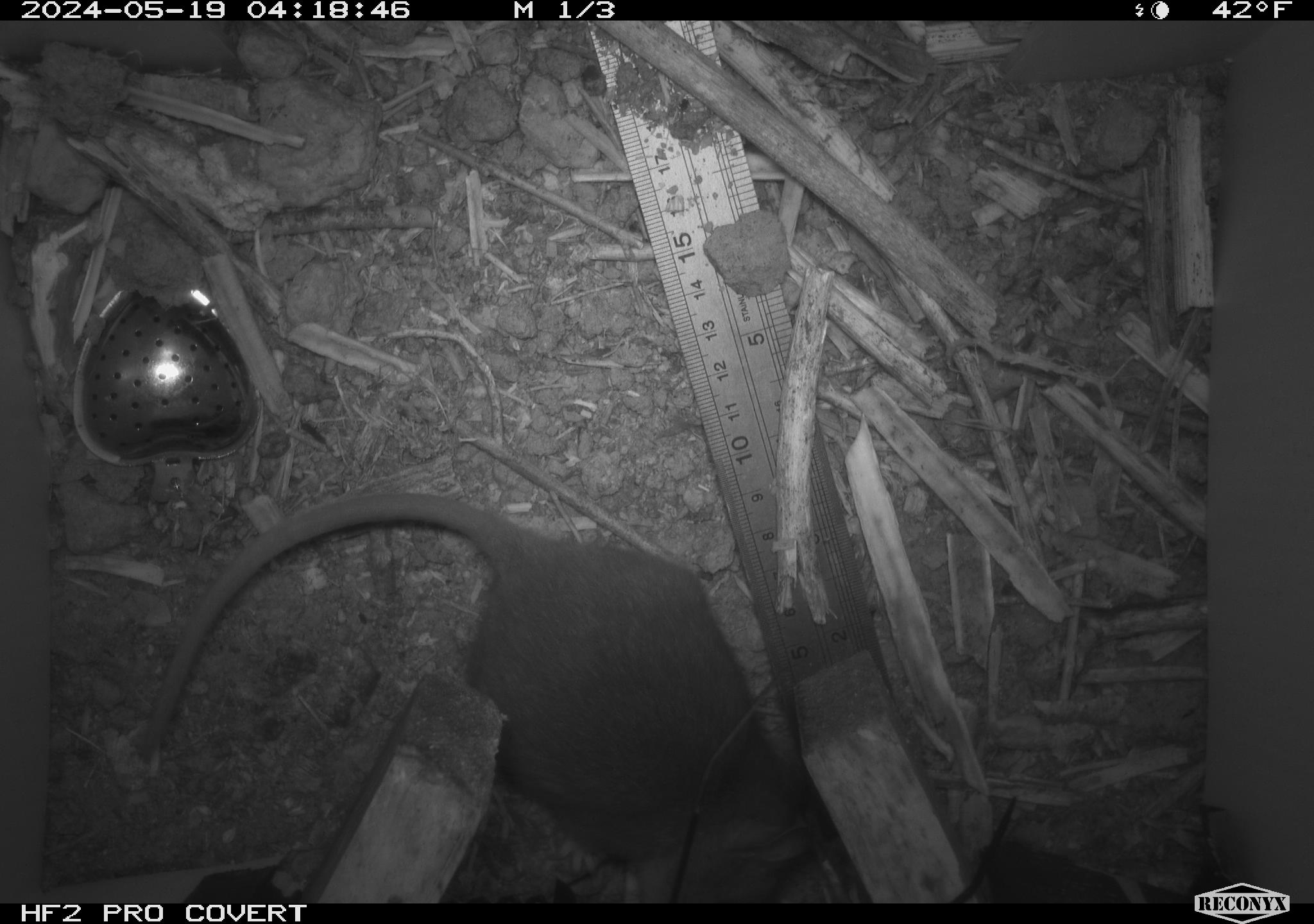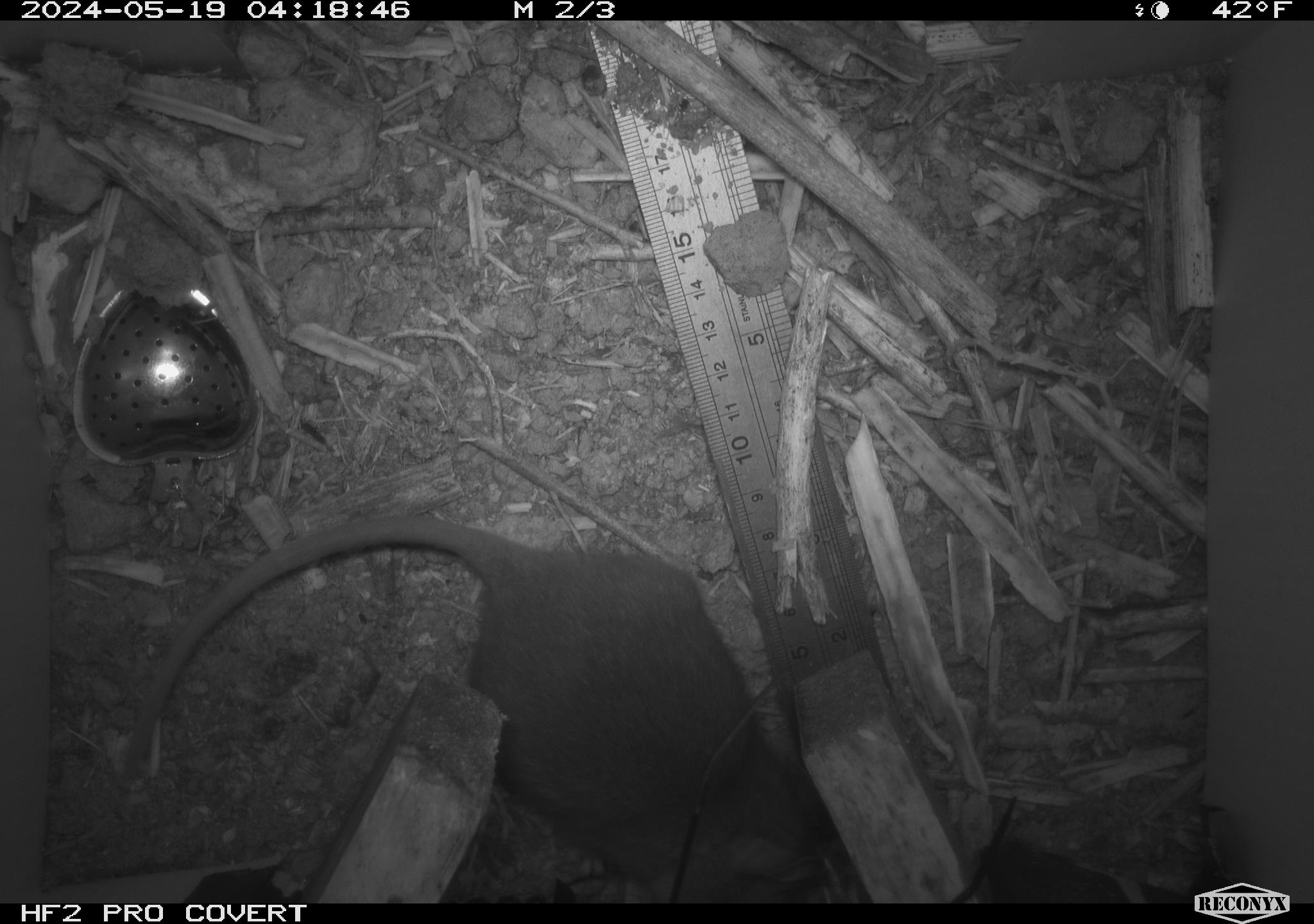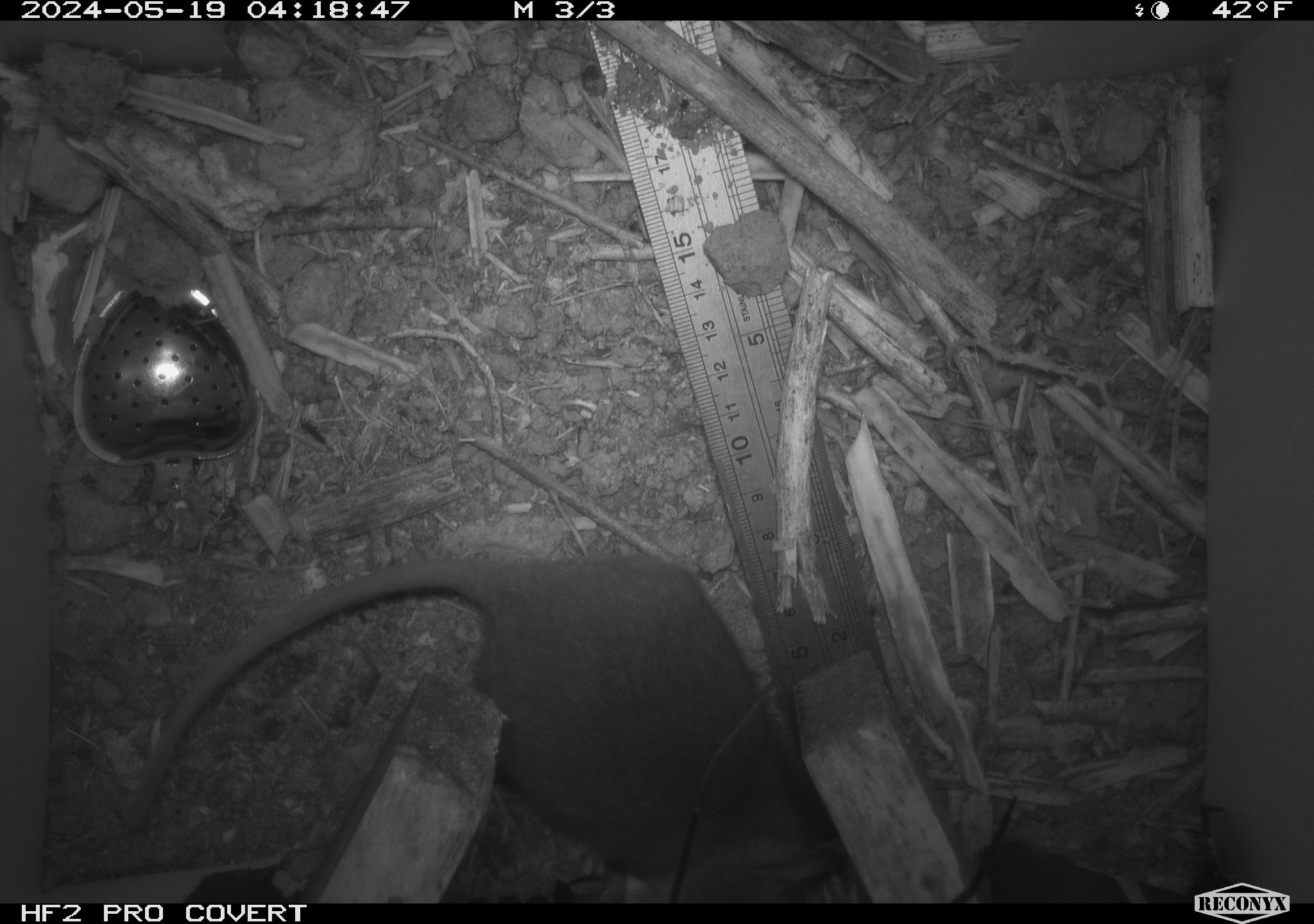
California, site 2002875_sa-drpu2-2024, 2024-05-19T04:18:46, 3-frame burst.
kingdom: Animalia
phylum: Chordata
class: Mammalia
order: Rodentia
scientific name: Rodentia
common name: rodent